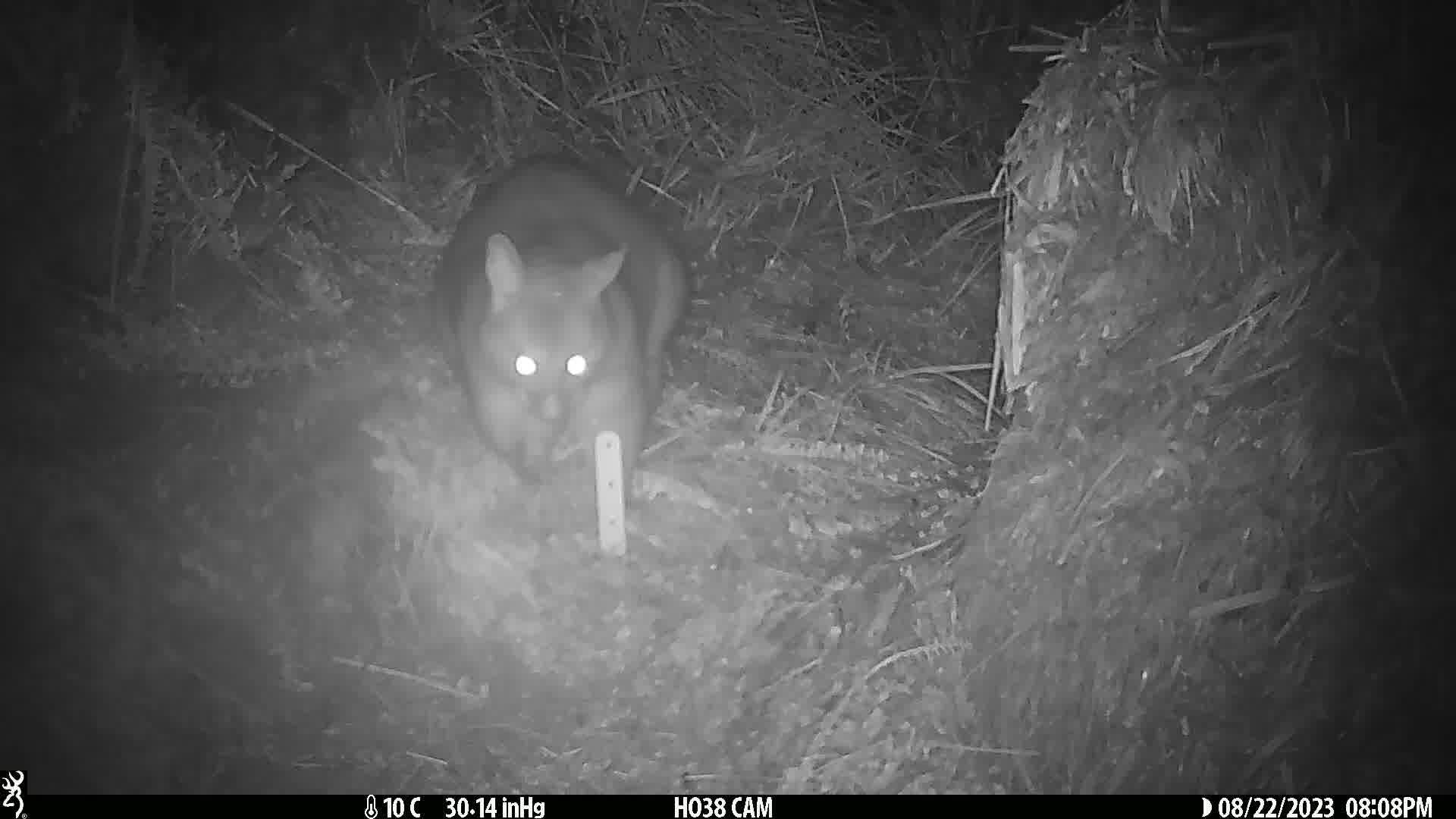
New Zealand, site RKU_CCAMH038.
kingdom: Animalia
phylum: Chordata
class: Mammalia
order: Diprotodontia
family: Phalangeridae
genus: Trichosurus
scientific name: Trichosurus vulpecula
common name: common brushtail possum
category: possum